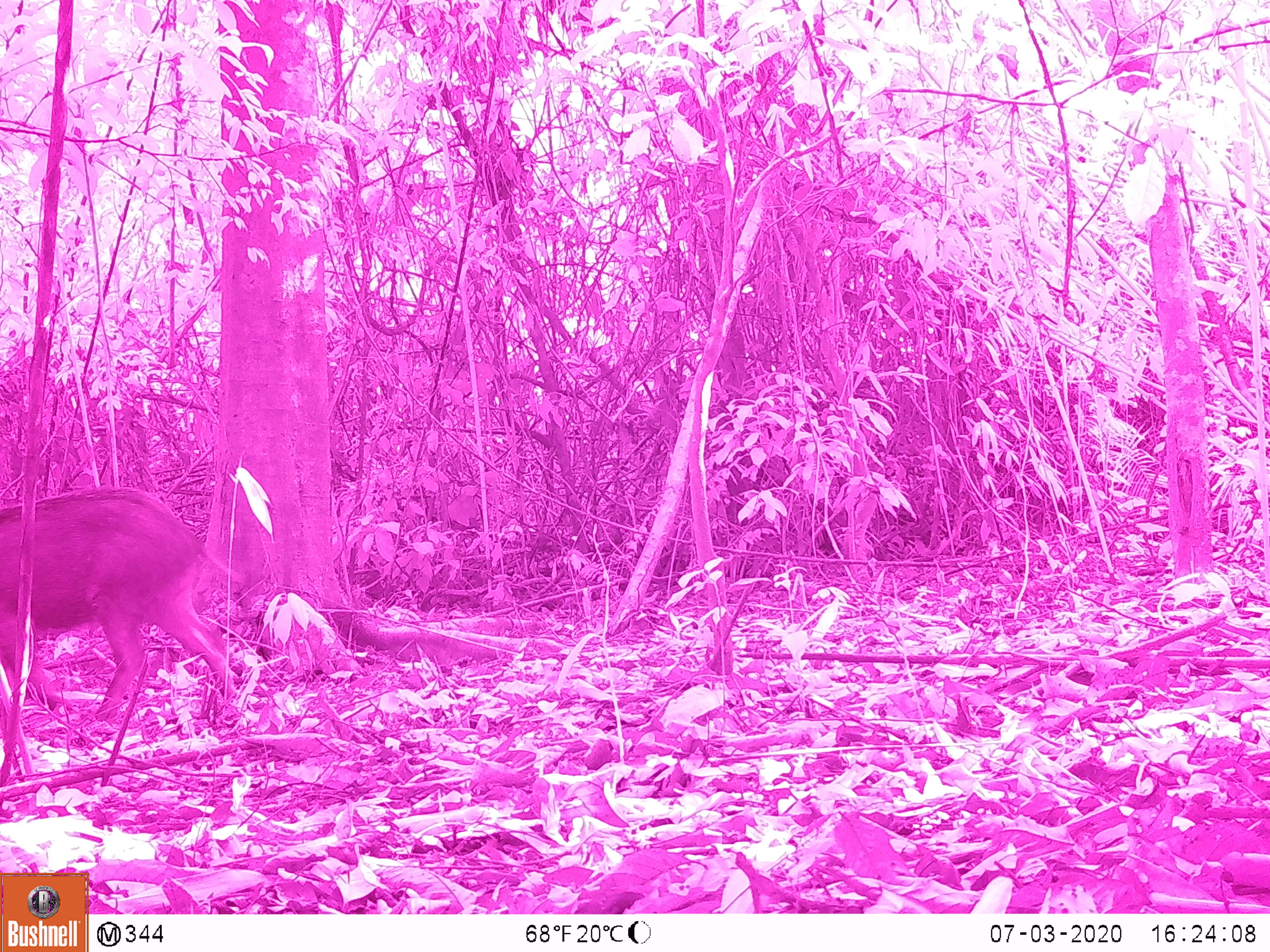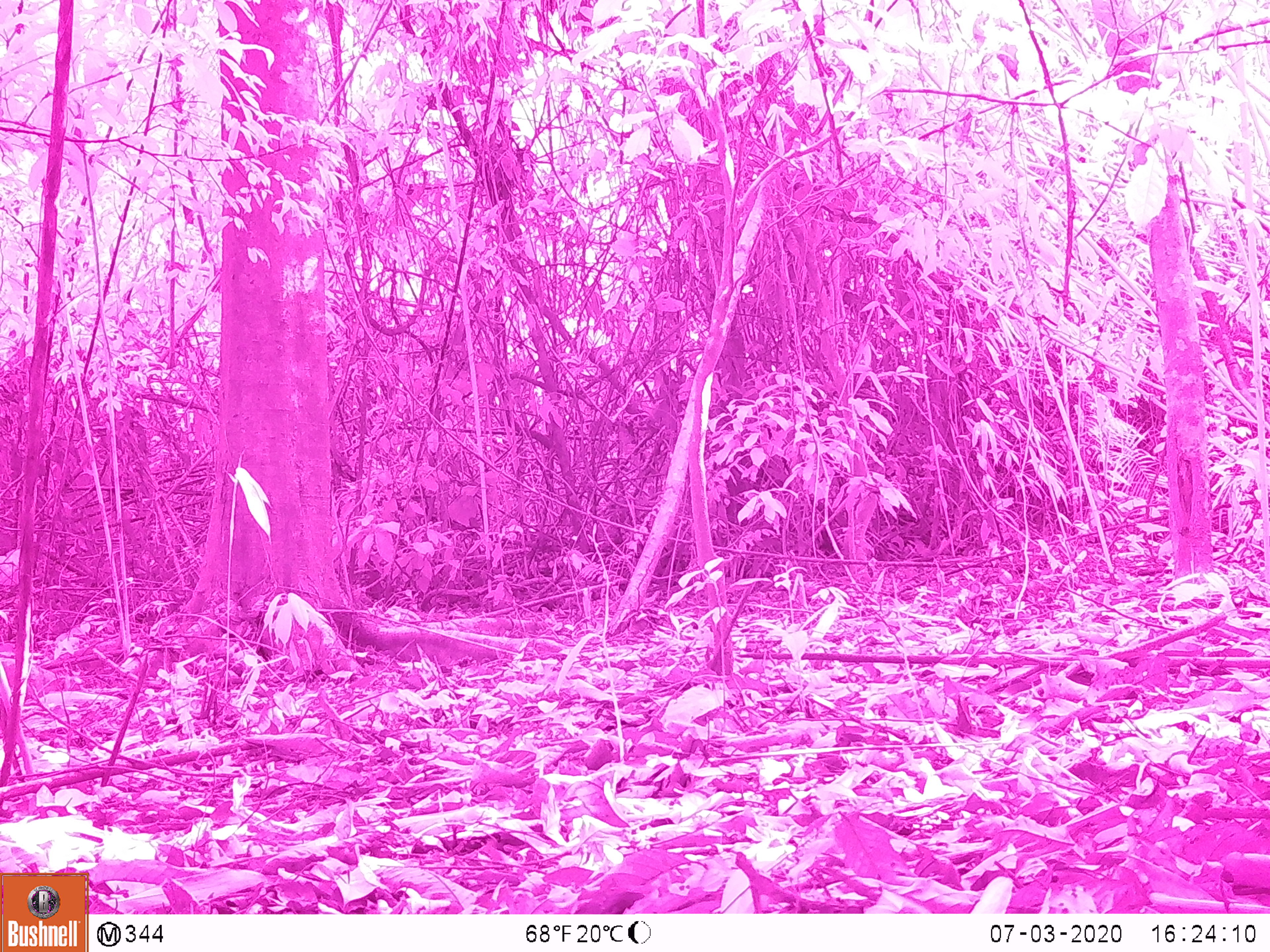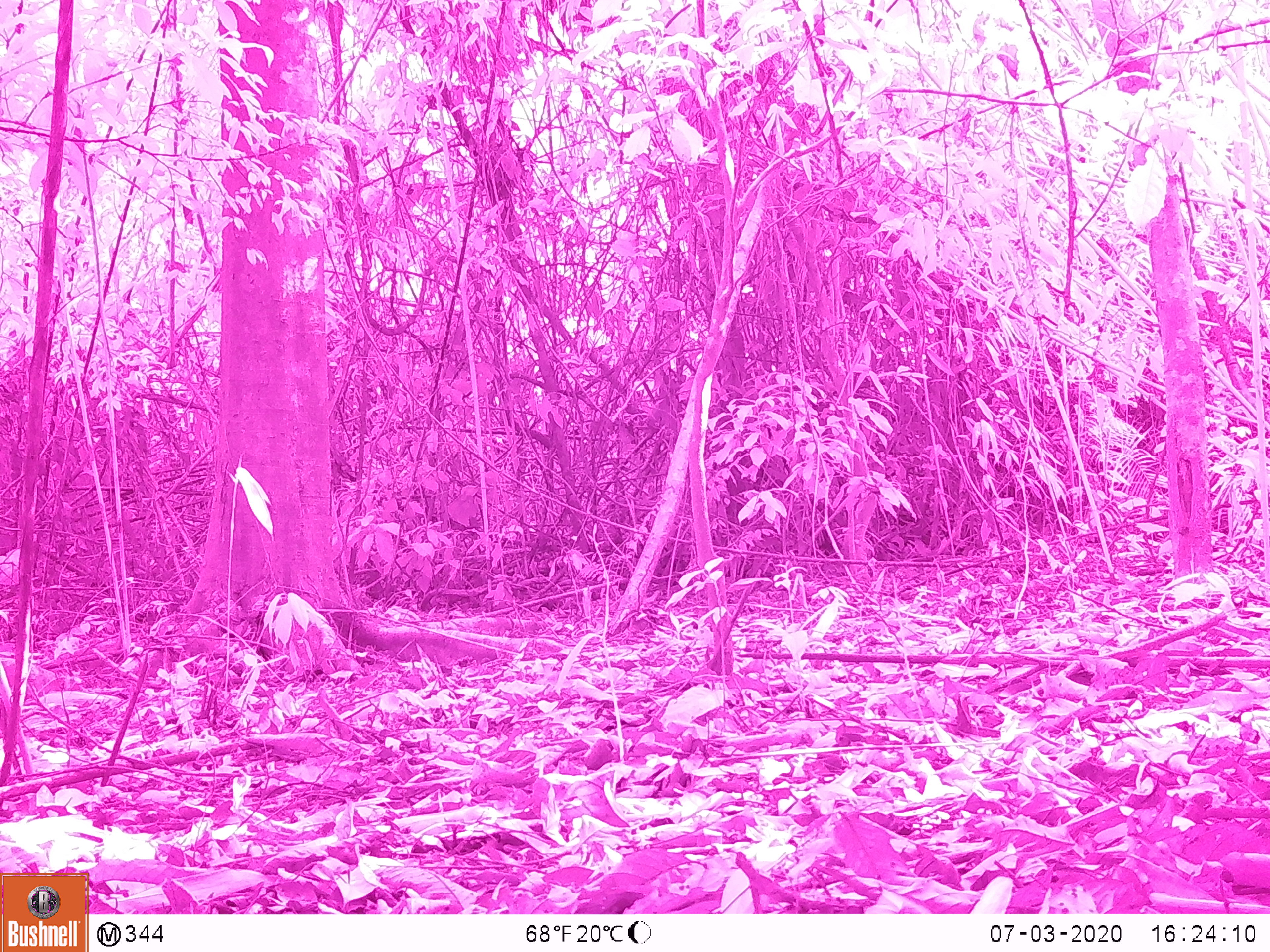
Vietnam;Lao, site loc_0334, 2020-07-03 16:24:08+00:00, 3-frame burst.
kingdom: Animalia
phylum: Chordata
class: Mammalia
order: Artiodactyla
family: Suidae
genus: Sus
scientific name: Sus scrofa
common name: eurasian wild pig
Eurasian wild pig (Sus scrofa). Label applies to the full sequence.